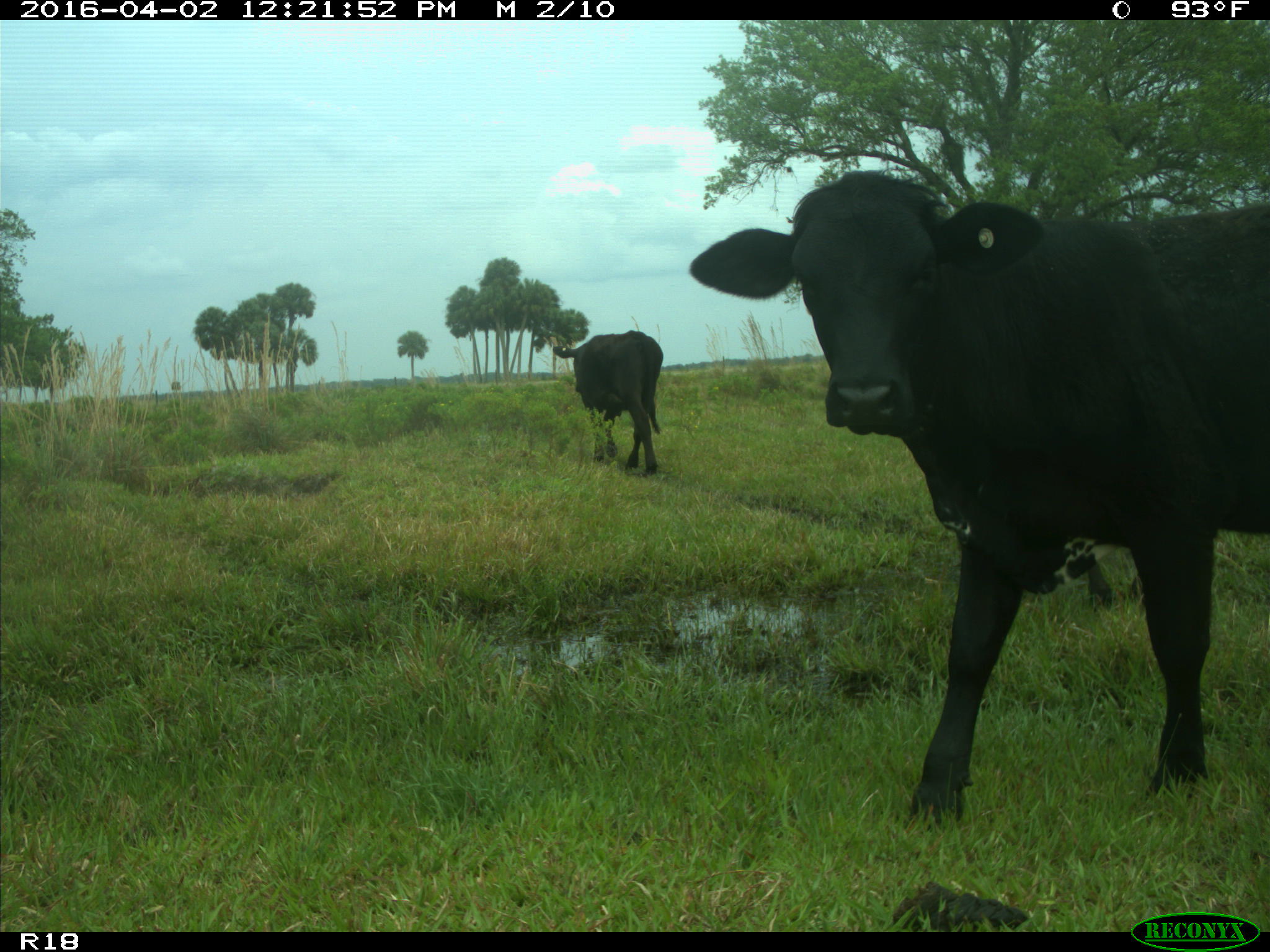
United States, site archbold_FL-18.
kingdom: Animalia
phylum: Chordata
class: Mammalia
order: Artiodactyla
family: Bovidae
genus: Bos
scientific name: Bos taurus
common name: domestic cow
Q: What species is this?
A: Bos taurus (domestic cow).